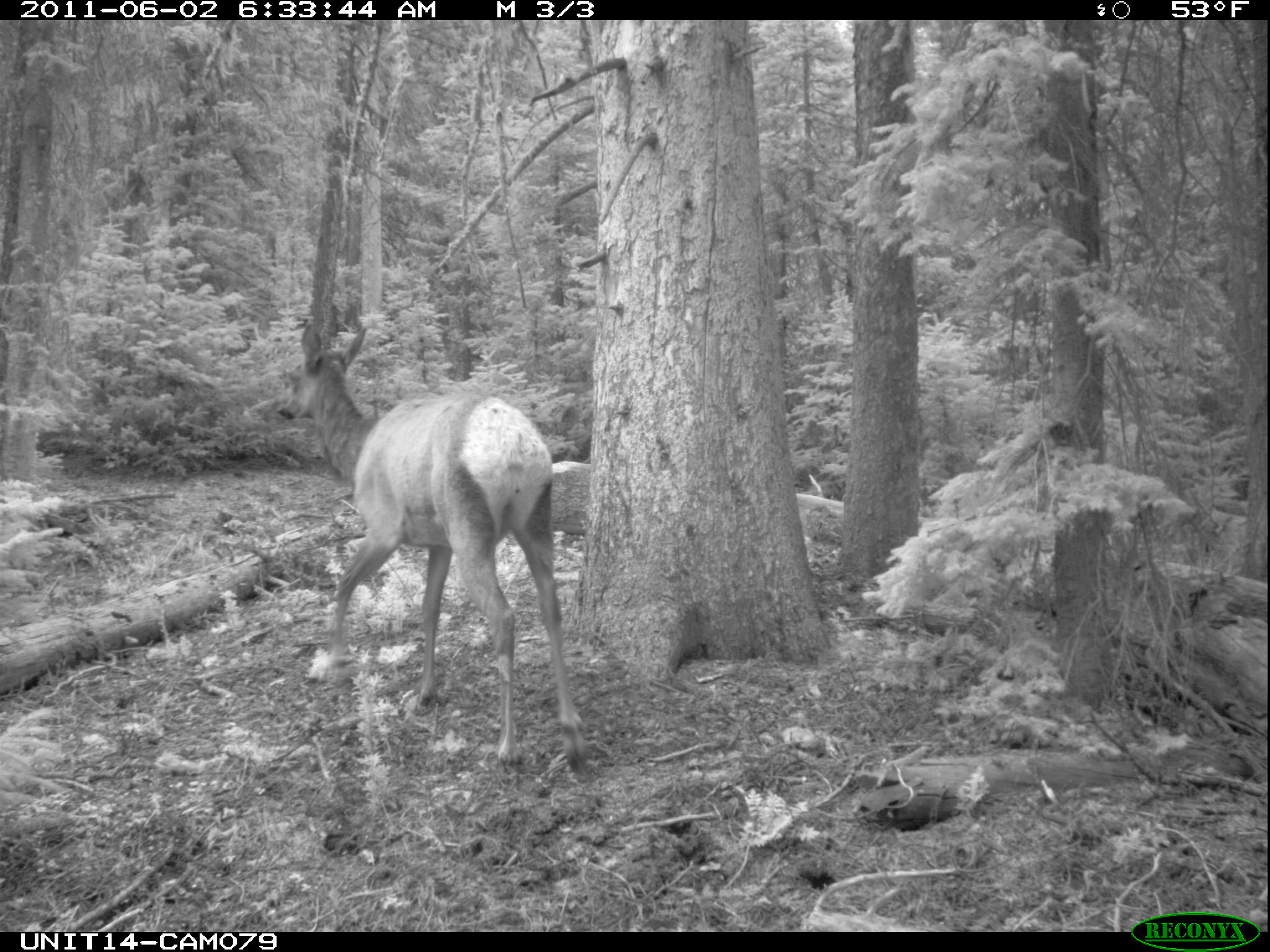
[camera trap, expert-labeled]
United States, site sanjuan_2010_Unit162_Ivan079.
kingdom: Animalia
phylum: Chordata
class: Mammalia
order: Artiodactyla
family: Cervidae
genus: Cervus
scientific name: Cervus elaphus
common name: red deer